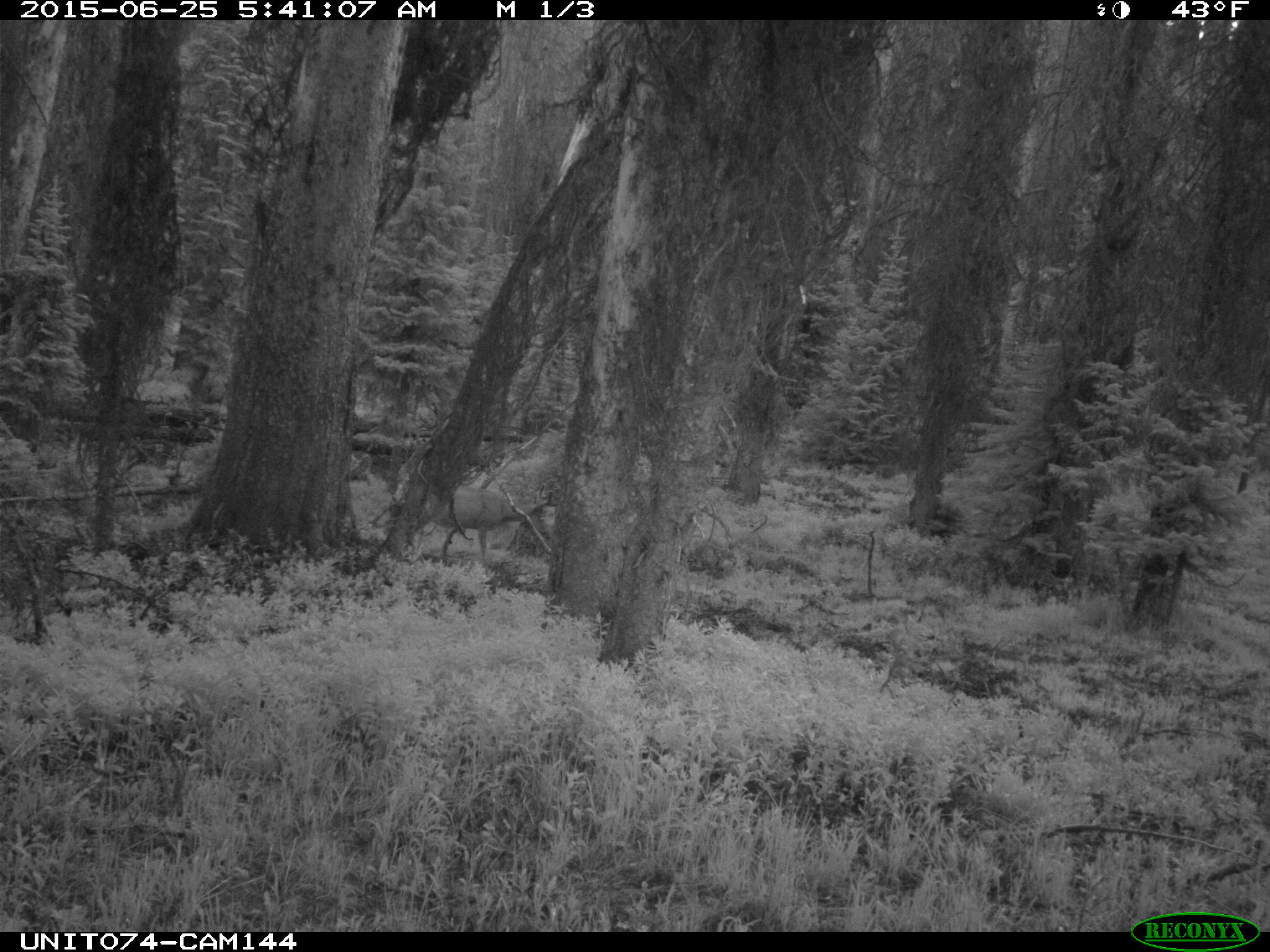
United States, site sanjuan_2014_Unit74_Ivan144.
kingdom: Animalia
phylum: Chordata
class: Mammalia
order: Artiodactyla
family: Cervidae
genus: Odocoileus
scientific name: Odocoileus hemionus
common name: mule deer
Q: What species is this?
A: Odocoileus hemionus (mule deer).